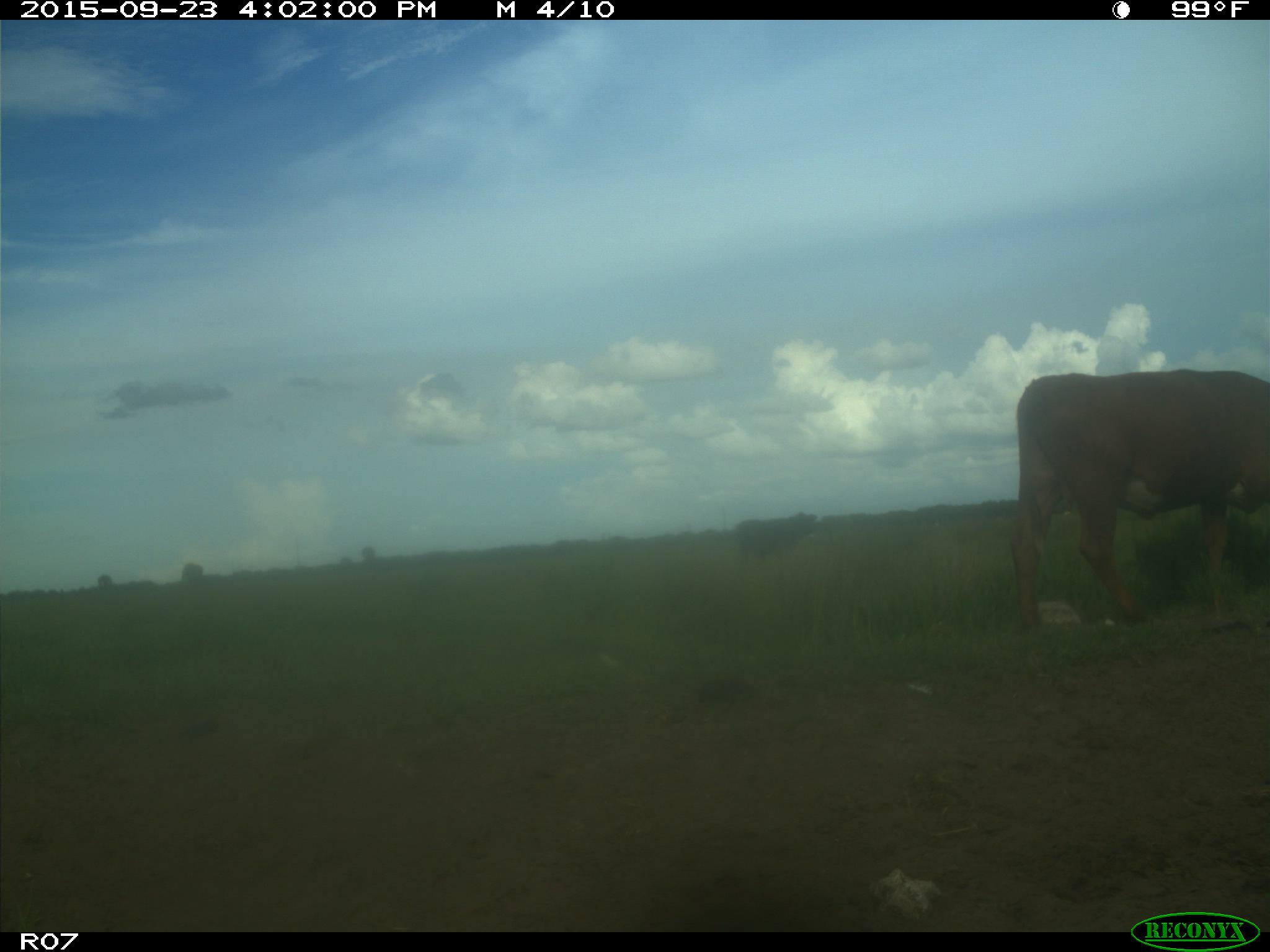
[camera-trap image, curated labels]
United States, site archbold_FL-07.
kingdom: Animalia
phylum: Chordata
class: Mammalia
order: Artiodactyla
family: Bovidae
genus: Bos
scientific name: Bos taurus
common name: domestic cow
Bos taurus (domestic cow).